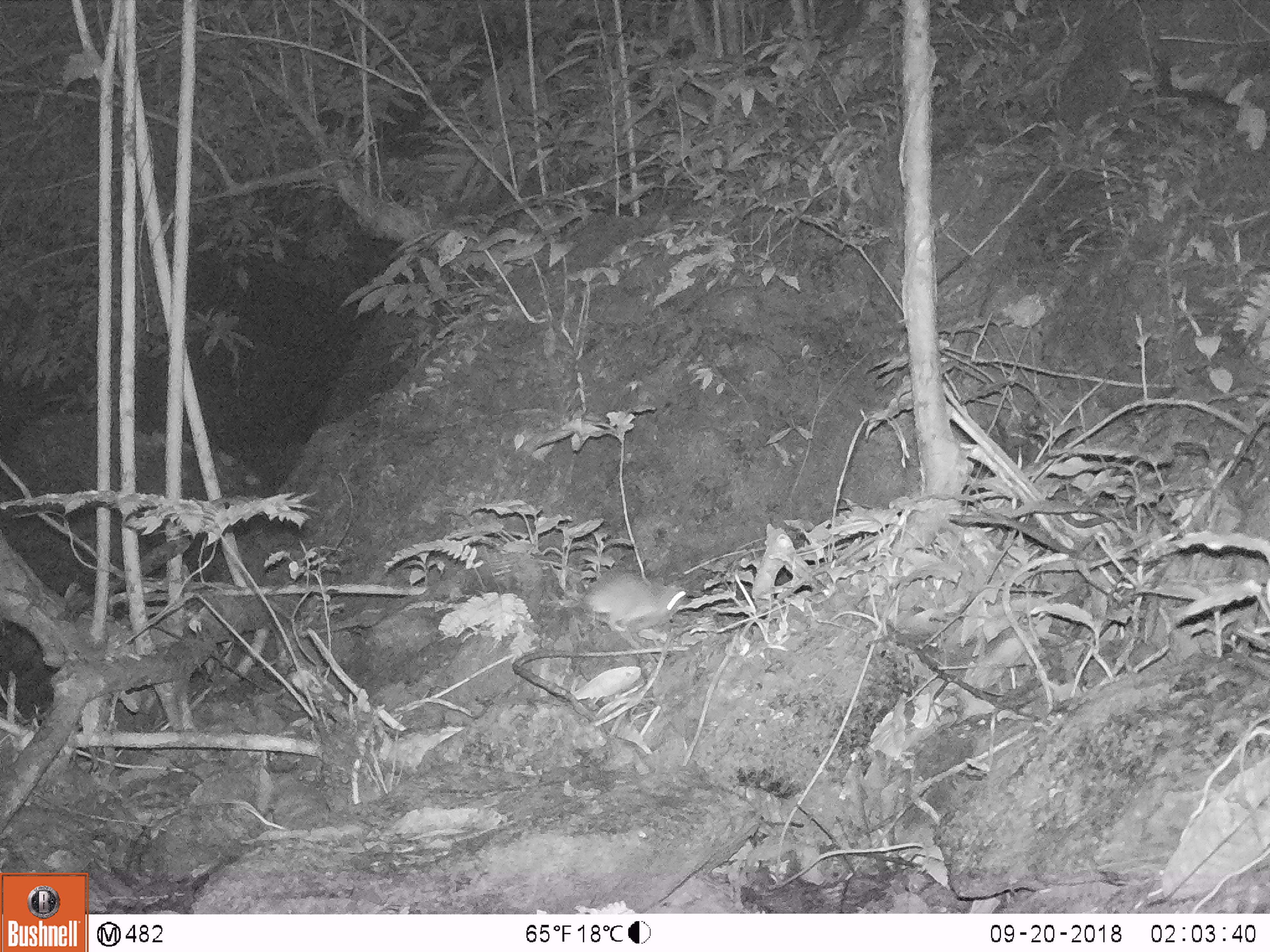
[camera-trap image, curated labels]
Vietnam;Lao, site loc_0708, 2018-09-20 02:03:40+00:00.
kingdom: Animalia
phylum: Chordata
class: Mammalia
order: Rodentia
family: Muridae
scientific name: Muridae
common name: old-world mice and rats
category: unidentified murid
Unidentified murid (old-world mice and rats) (Muridae). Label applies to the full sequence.